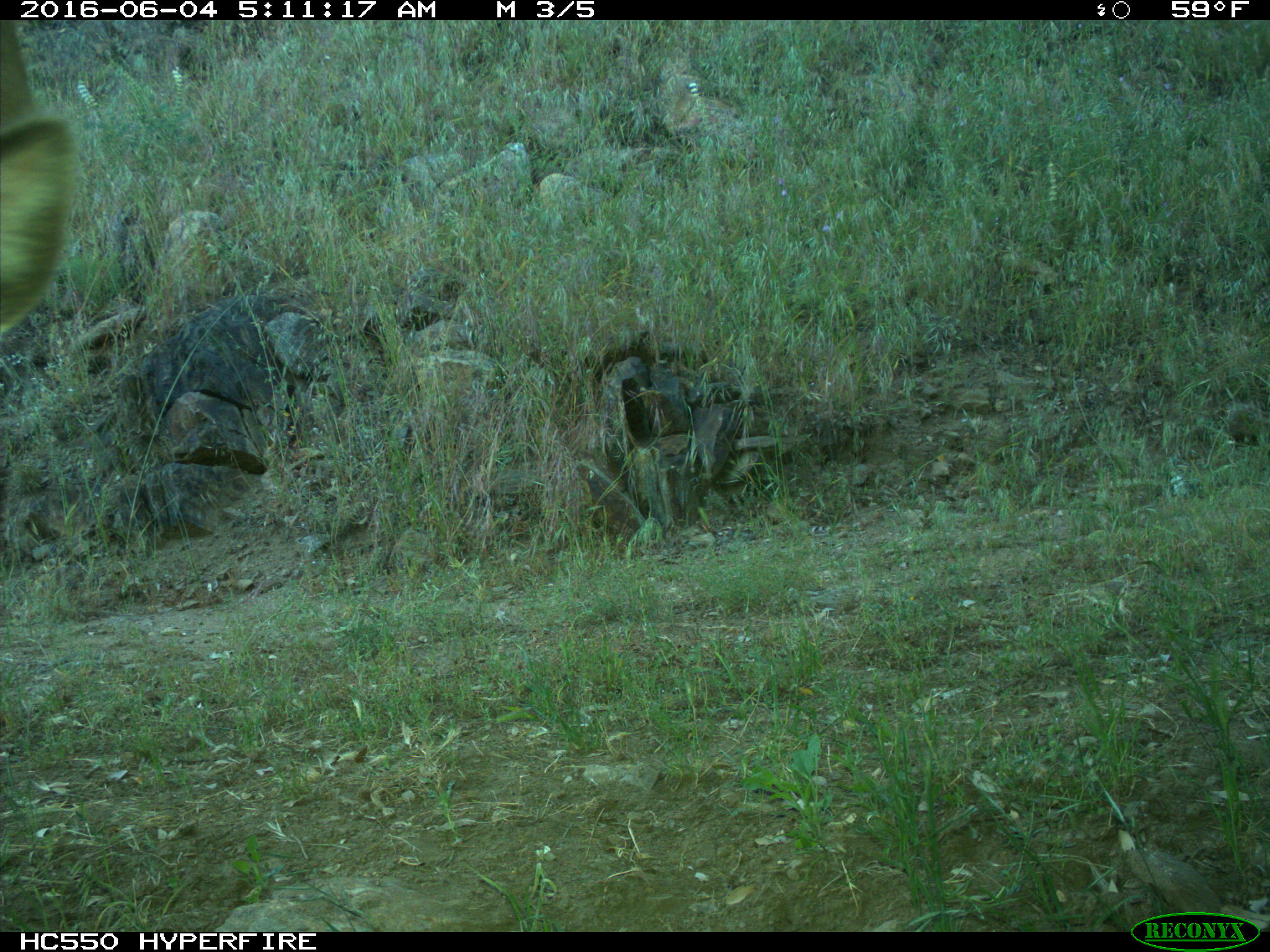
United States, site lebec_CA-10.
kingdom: Animalia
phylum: Chordata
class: Mammalia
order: Artiodactyla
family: Cervidae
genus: Cervus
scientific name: Cervus canadensis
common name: elk